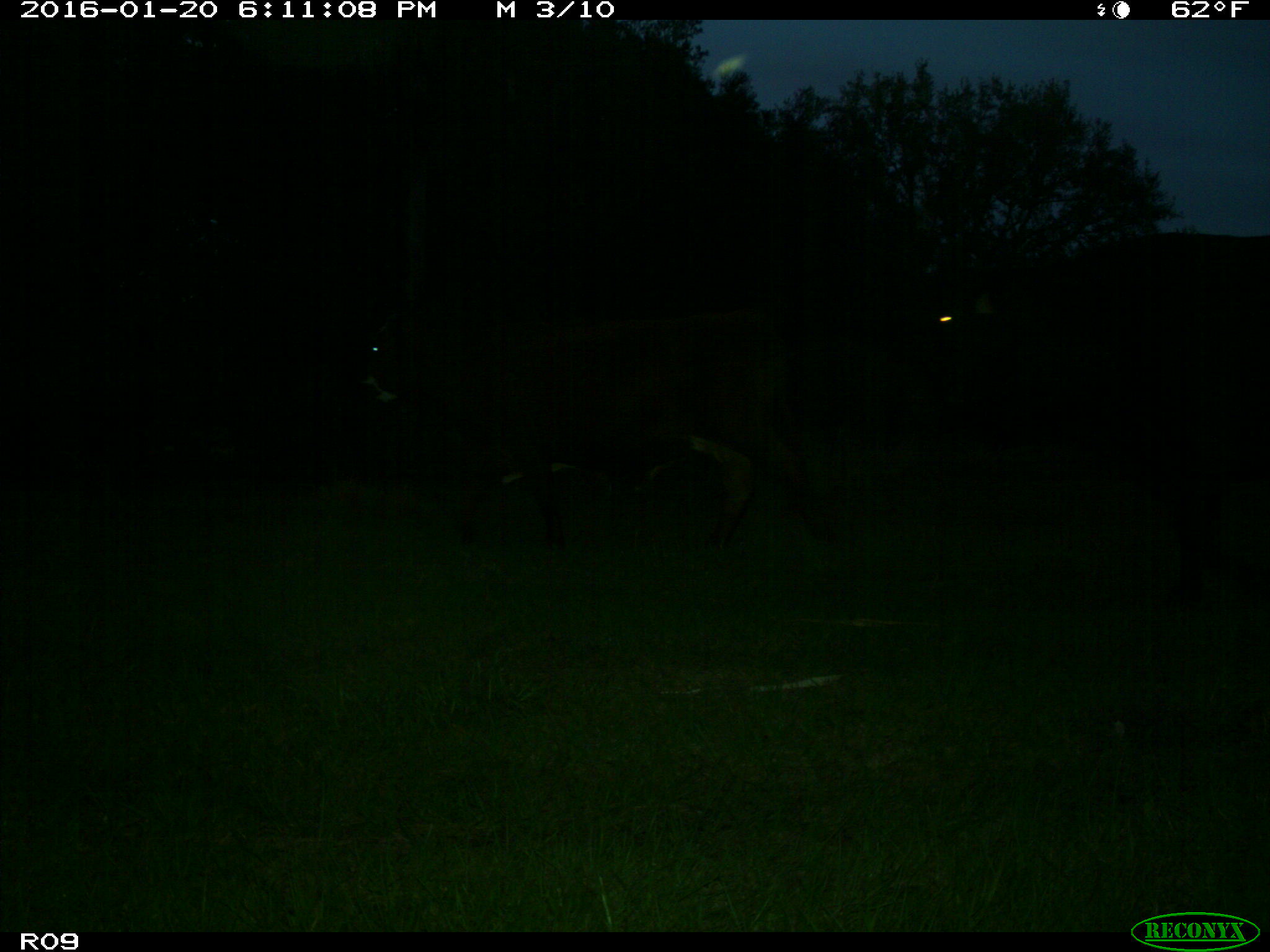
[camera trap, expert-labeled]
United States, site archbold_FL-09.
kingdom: Animalia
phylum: Chordata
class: Mammalia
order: Artiodactyla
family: Bovidae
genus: Bos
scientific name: Bos taurus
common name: domestic cow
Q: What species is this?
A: Bos taurus (domestic cow).